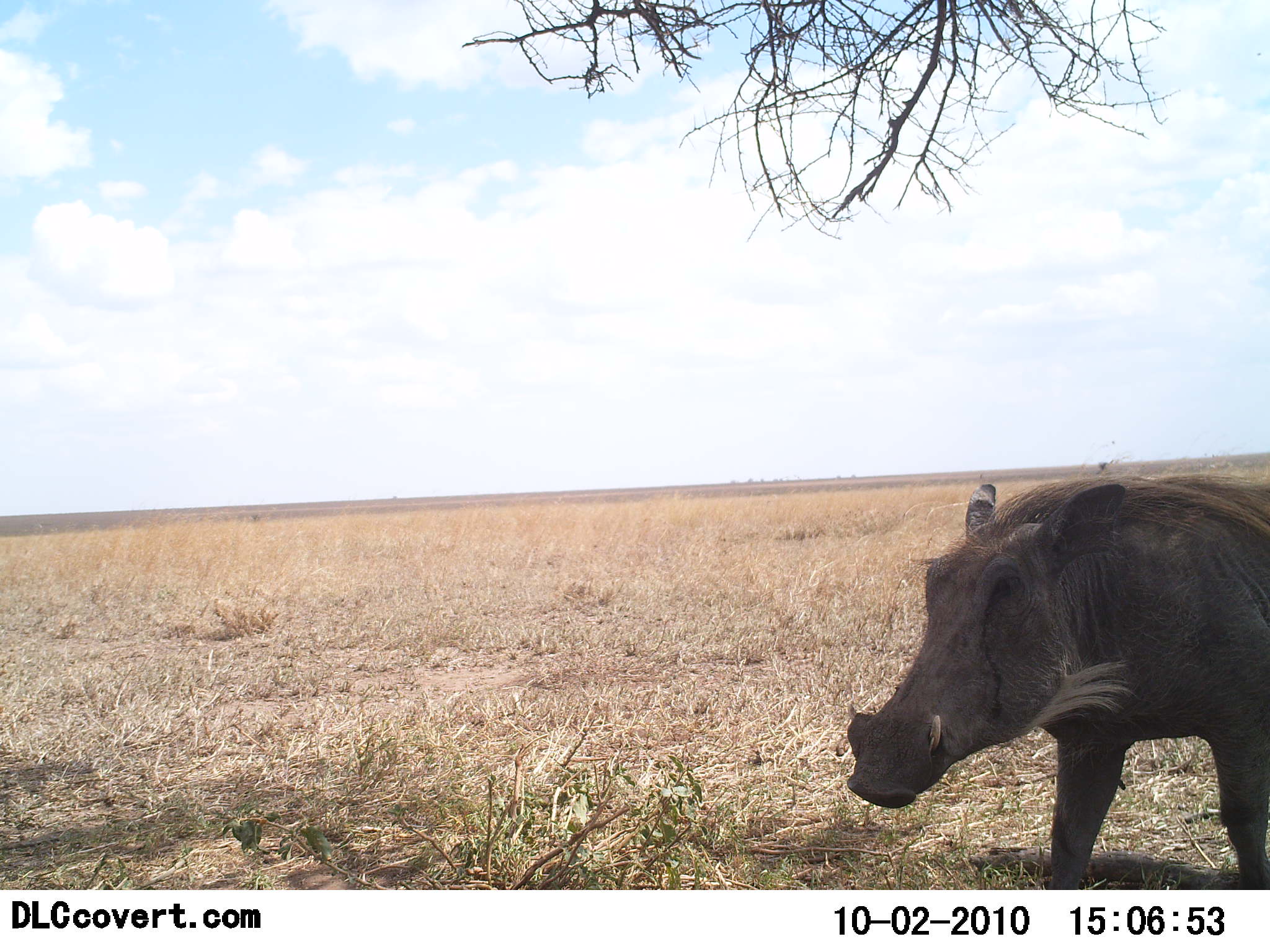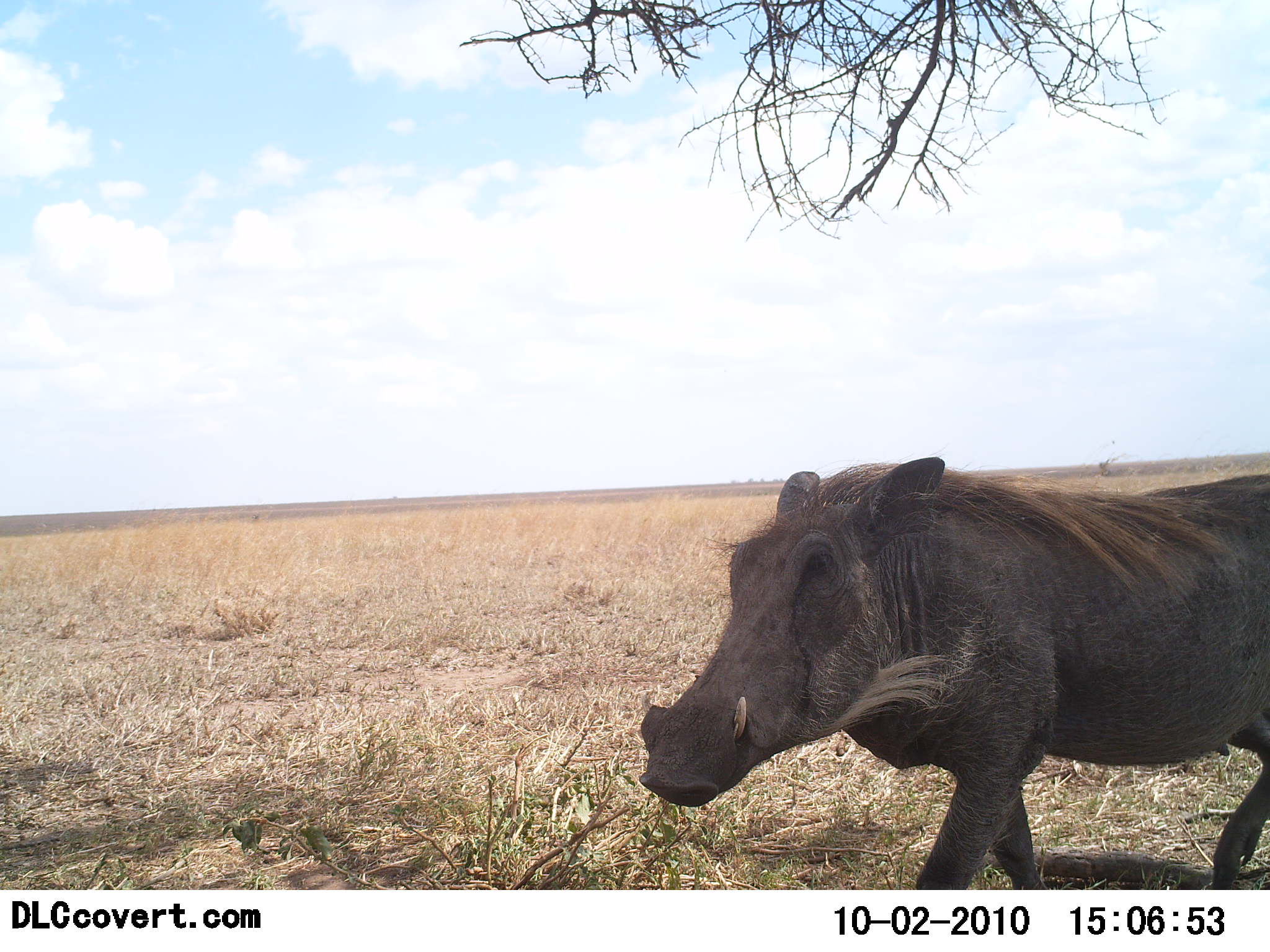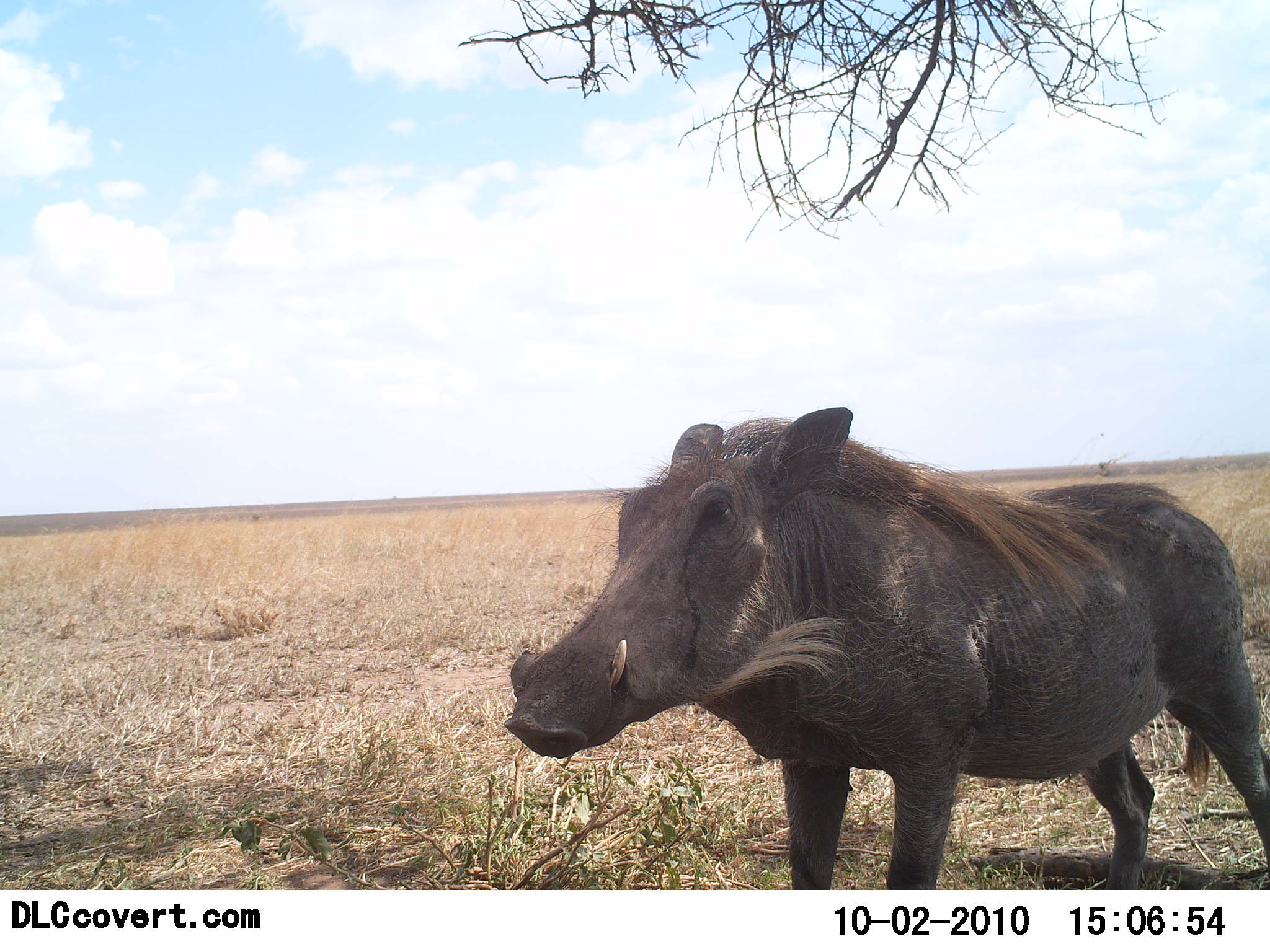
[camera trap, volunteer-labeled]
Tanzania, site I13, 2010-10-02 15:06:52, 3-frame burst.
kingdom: Animalia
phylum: Chordata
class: Mammalia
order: Artiodactyla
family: Suidae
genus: Phacochoerus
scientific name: Phacochoerus africanus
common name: warthog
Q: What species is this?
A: Warthog (Phacochoerus africanus).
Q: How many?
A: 1.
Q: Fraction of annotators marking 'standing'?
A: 5%.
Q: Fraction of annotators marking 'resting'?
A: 0%.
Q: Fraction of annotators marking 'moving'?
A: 100%.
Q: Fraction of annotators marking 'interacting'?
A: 0%.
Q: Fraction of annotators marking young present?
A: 0%.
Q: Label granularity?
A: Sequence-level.